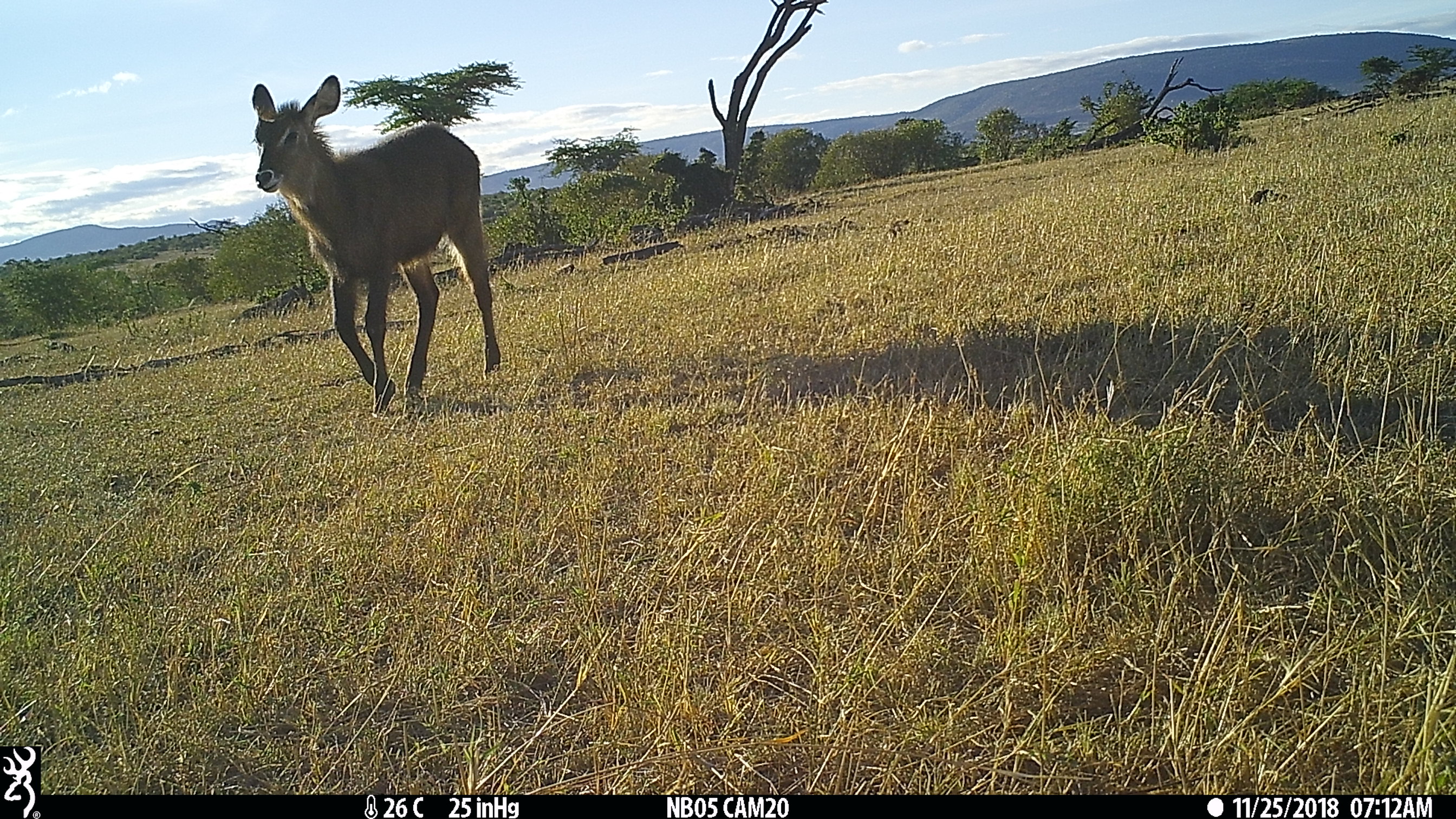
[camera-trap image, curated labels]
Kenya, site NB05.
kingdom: Animalia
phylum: Chordata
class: Mammalia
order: Artiodactyla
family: Bovidae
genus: Kobus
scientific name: Kobus ellipsiprymnus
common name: waterbuck